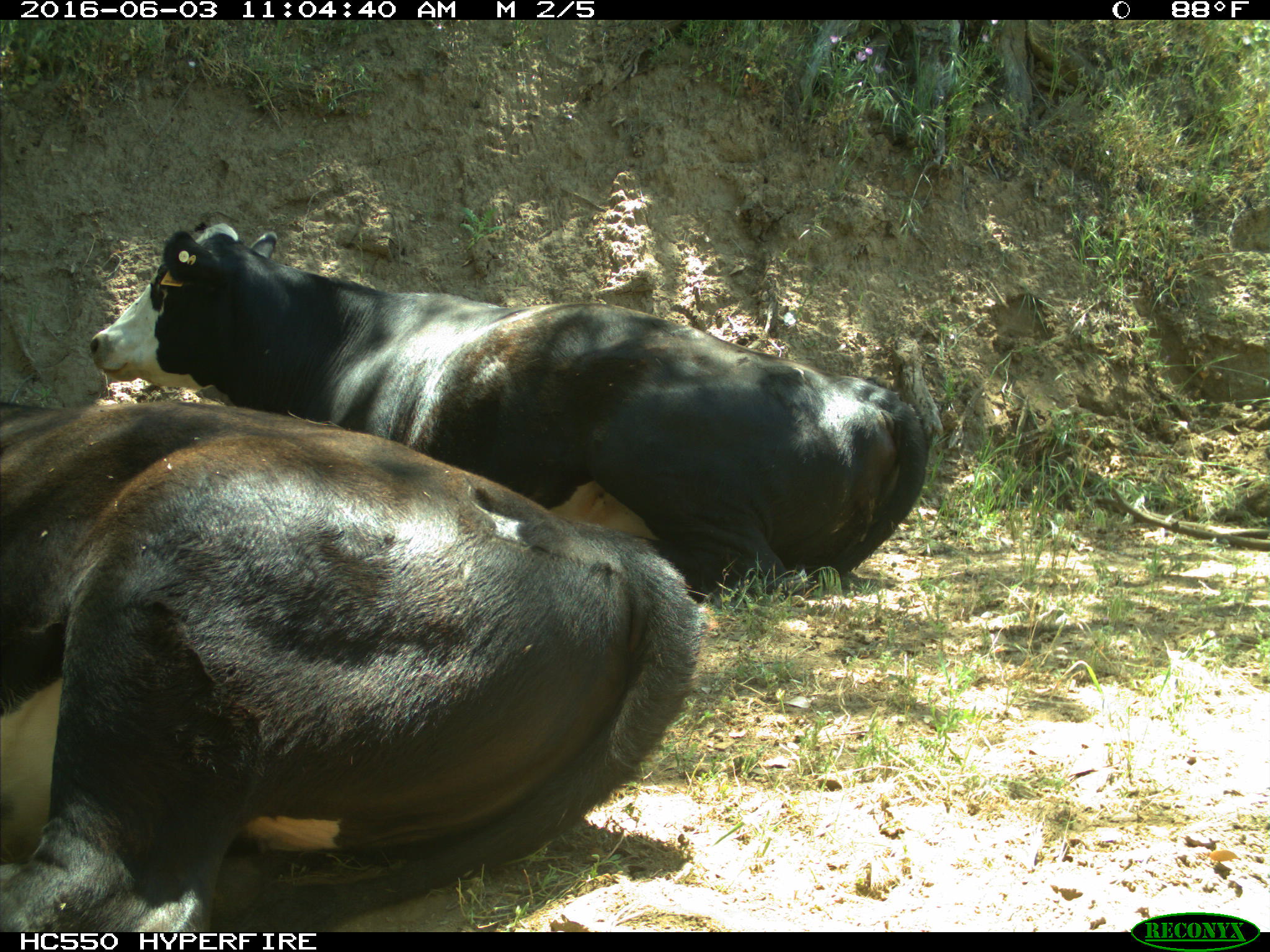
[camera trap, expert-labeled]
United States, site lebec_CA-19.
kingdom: Animalia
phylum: Chordata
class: Mammalia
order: Artiodactyla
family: Bovidae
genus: Bos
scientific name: Bos taurus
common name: domestic cow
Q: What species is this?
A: Bos taurus (domestic cow).